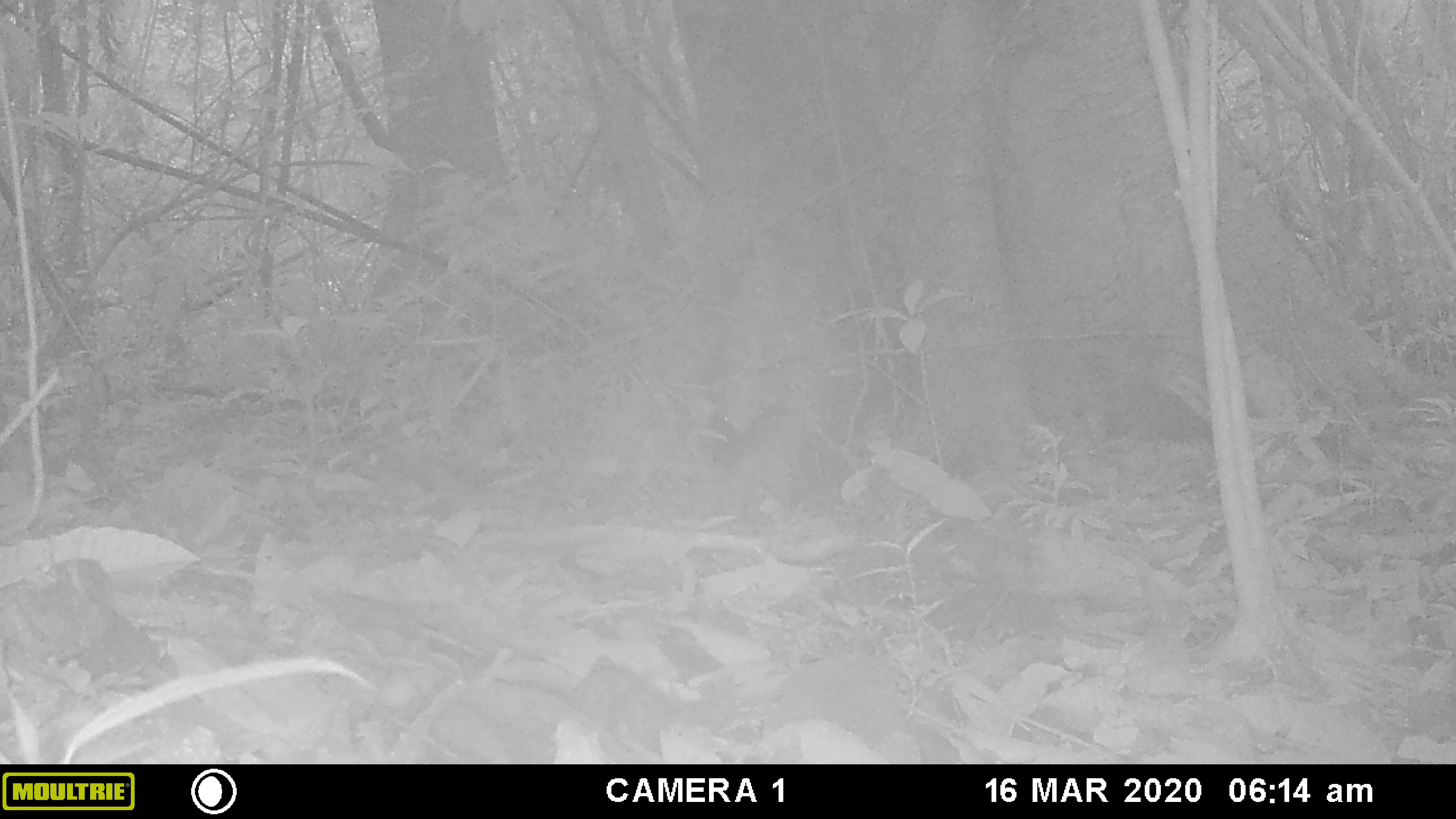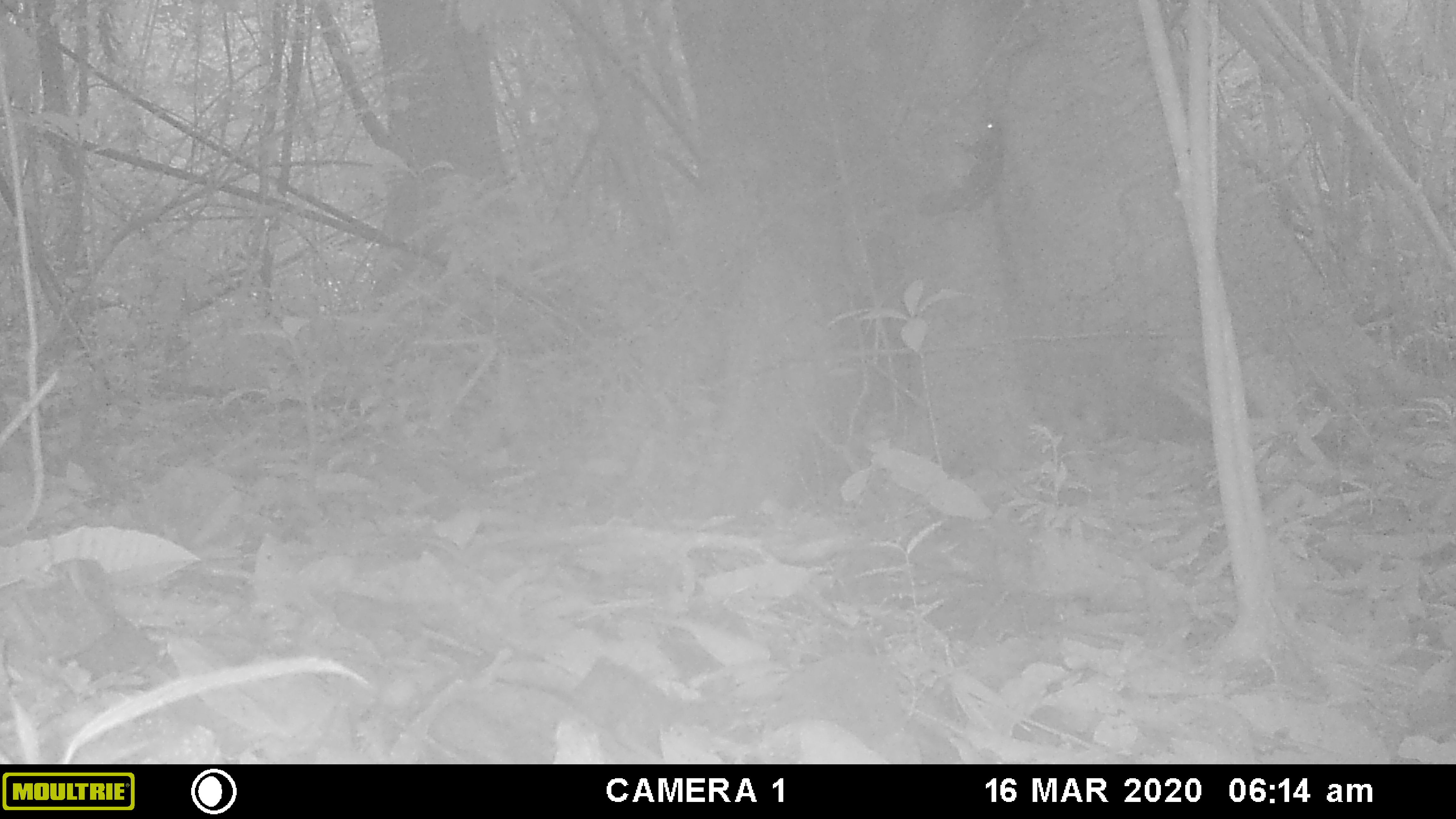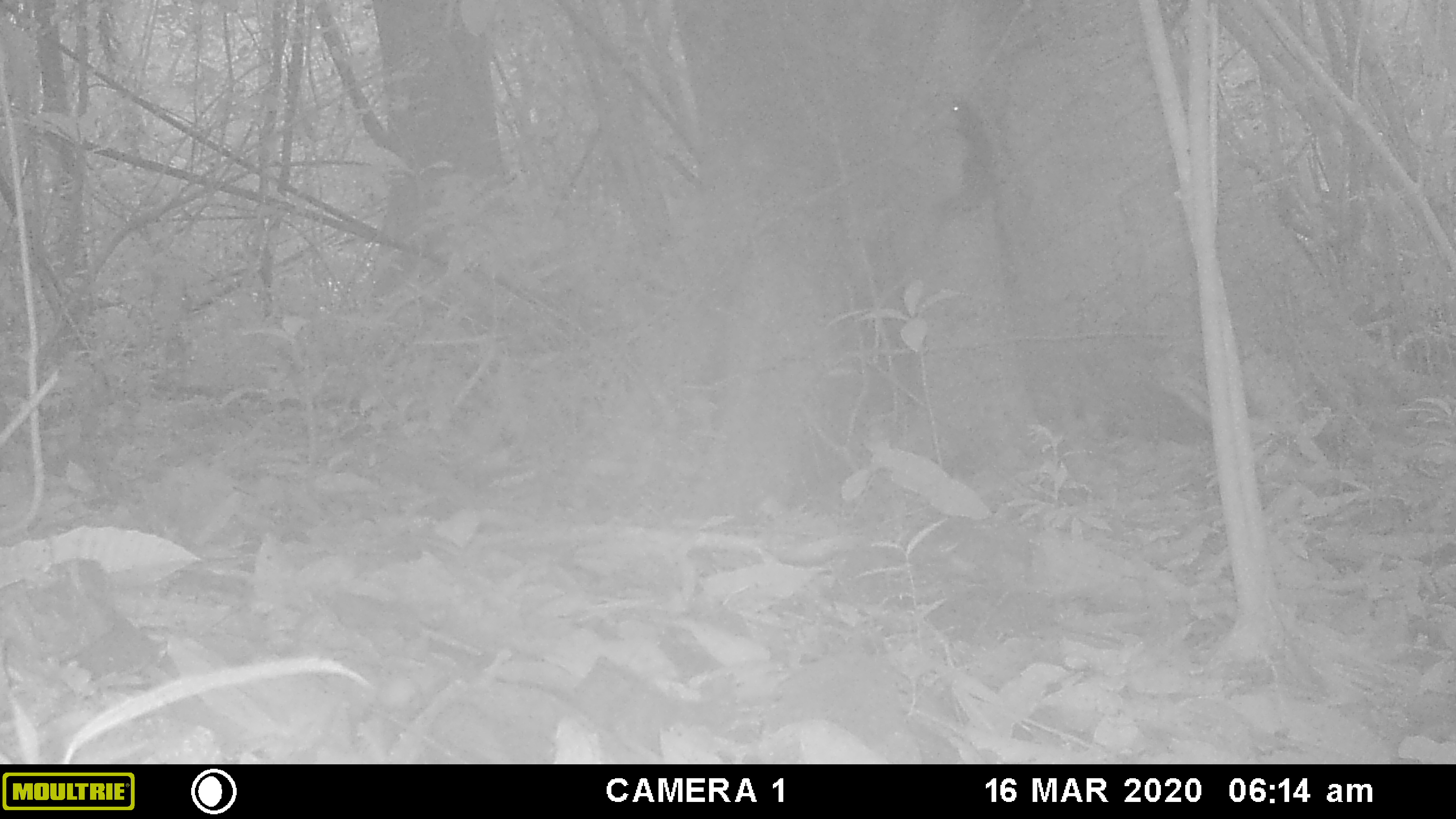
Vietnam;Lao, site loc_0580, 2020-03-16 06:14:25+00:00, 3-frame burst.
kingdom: Animalia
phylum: Chordata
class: Mammalia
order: Rodentia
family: Sciuridae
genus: Sciurus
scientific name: Sciurus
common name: squirrel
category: unidentified squirrel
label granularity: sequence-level